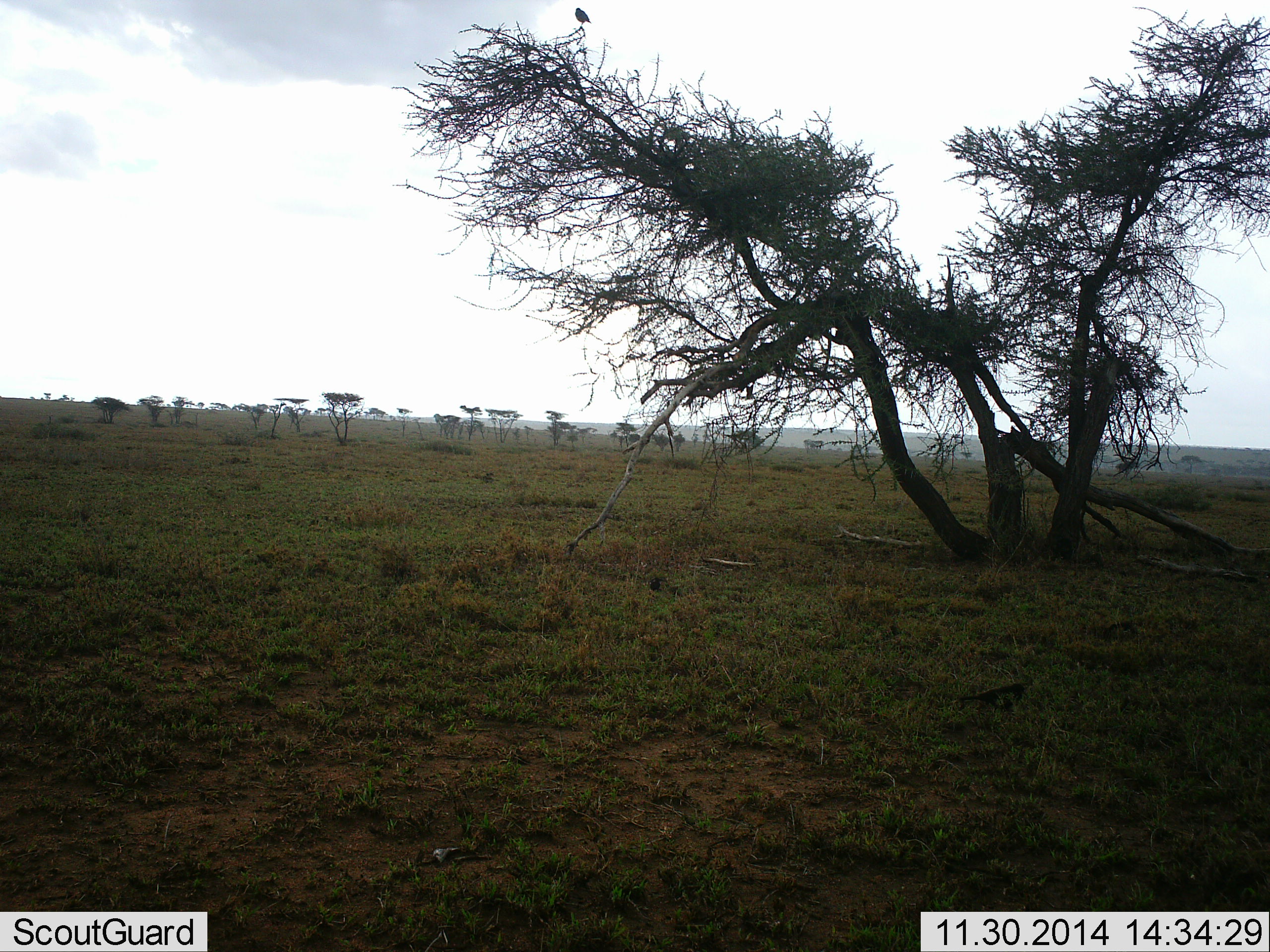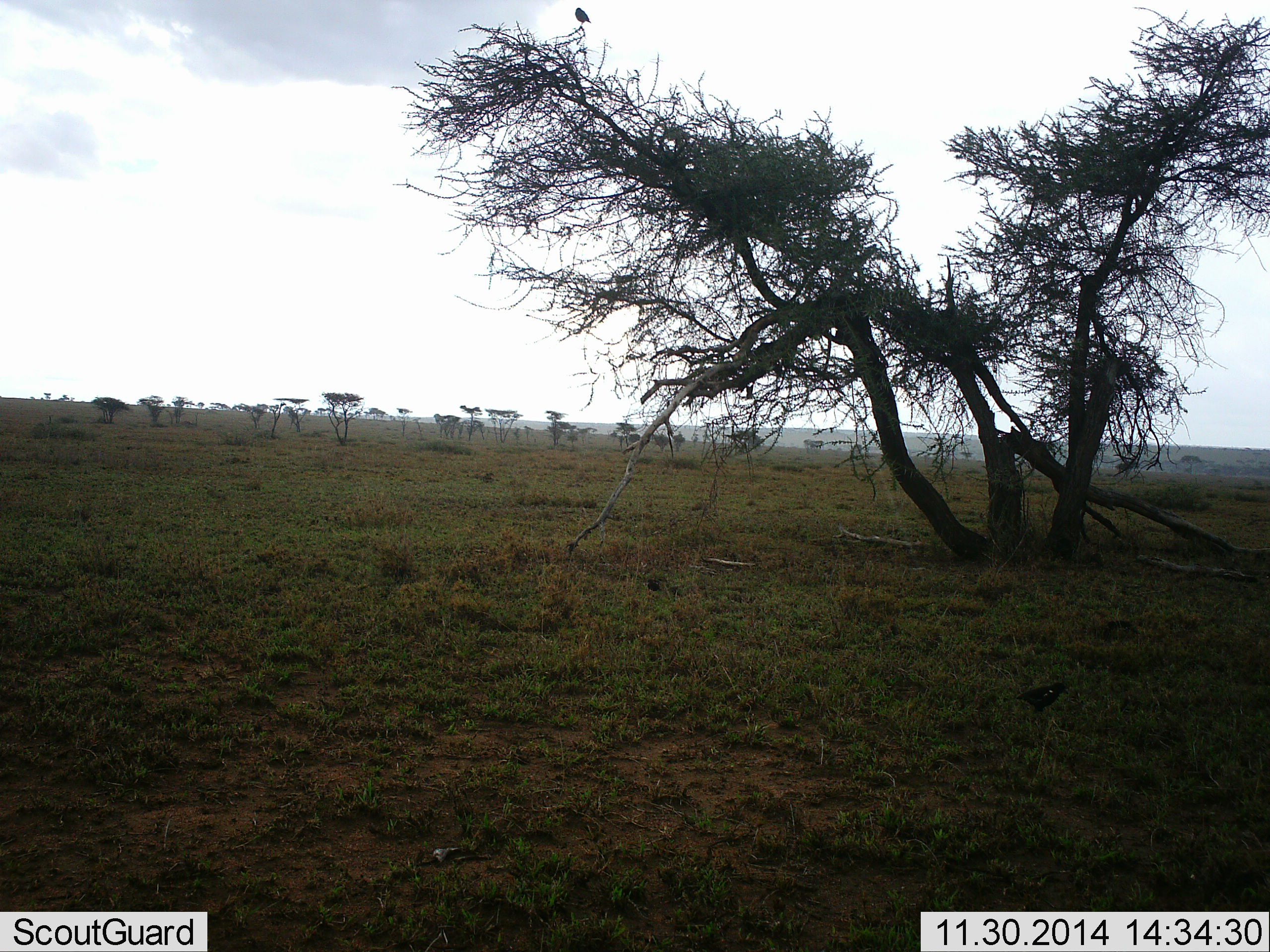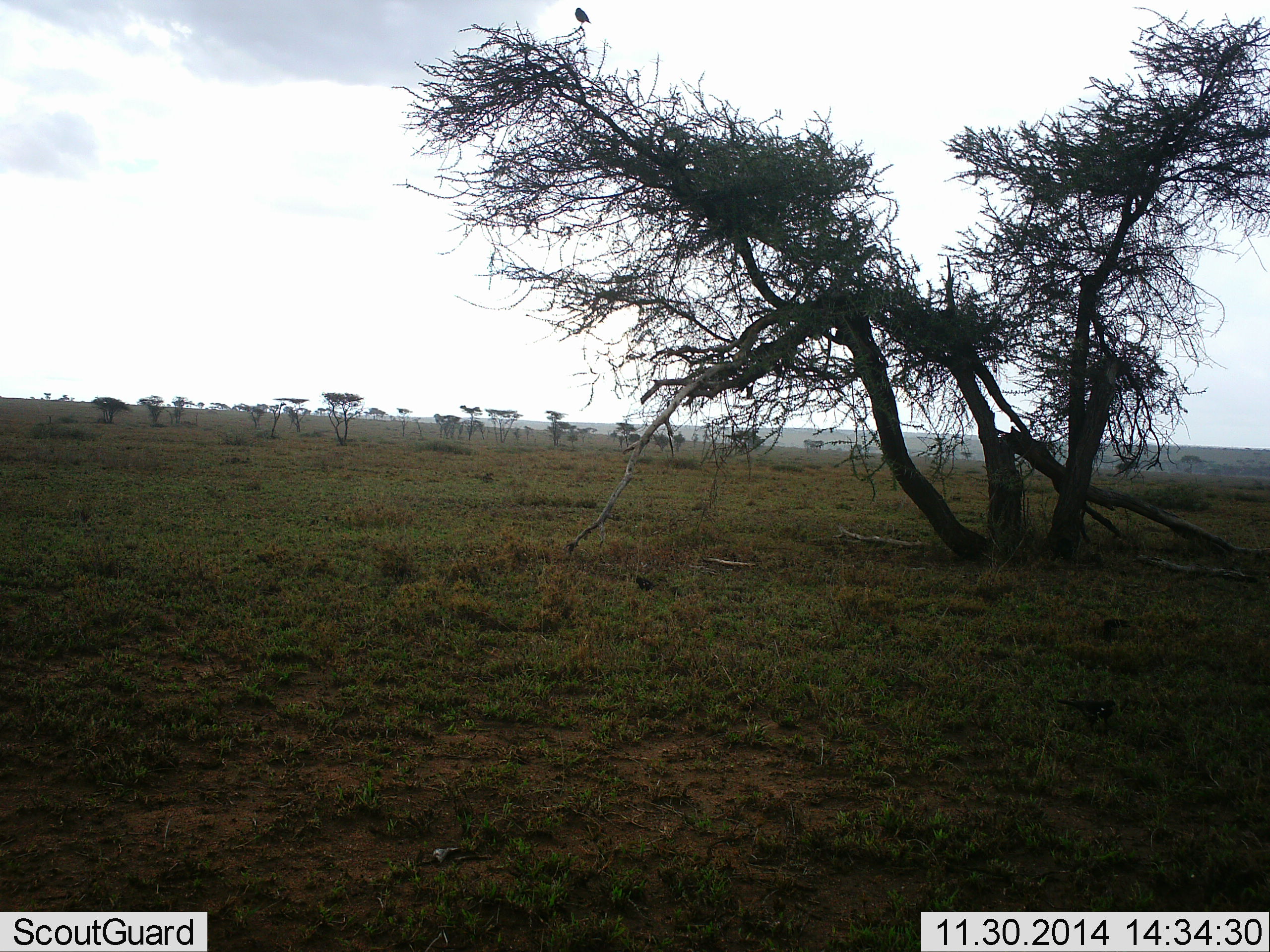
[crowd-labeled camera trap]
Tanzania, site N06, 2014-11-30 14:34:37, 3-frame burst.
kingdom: Animalia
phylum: Chordata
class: Aves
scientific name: Aves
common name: bird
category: otherbird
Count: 2.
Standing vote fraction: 60%.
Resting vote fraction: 10%.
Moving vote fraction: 60%.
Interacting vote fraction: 0%.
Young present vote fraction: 0%.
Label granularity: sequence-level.